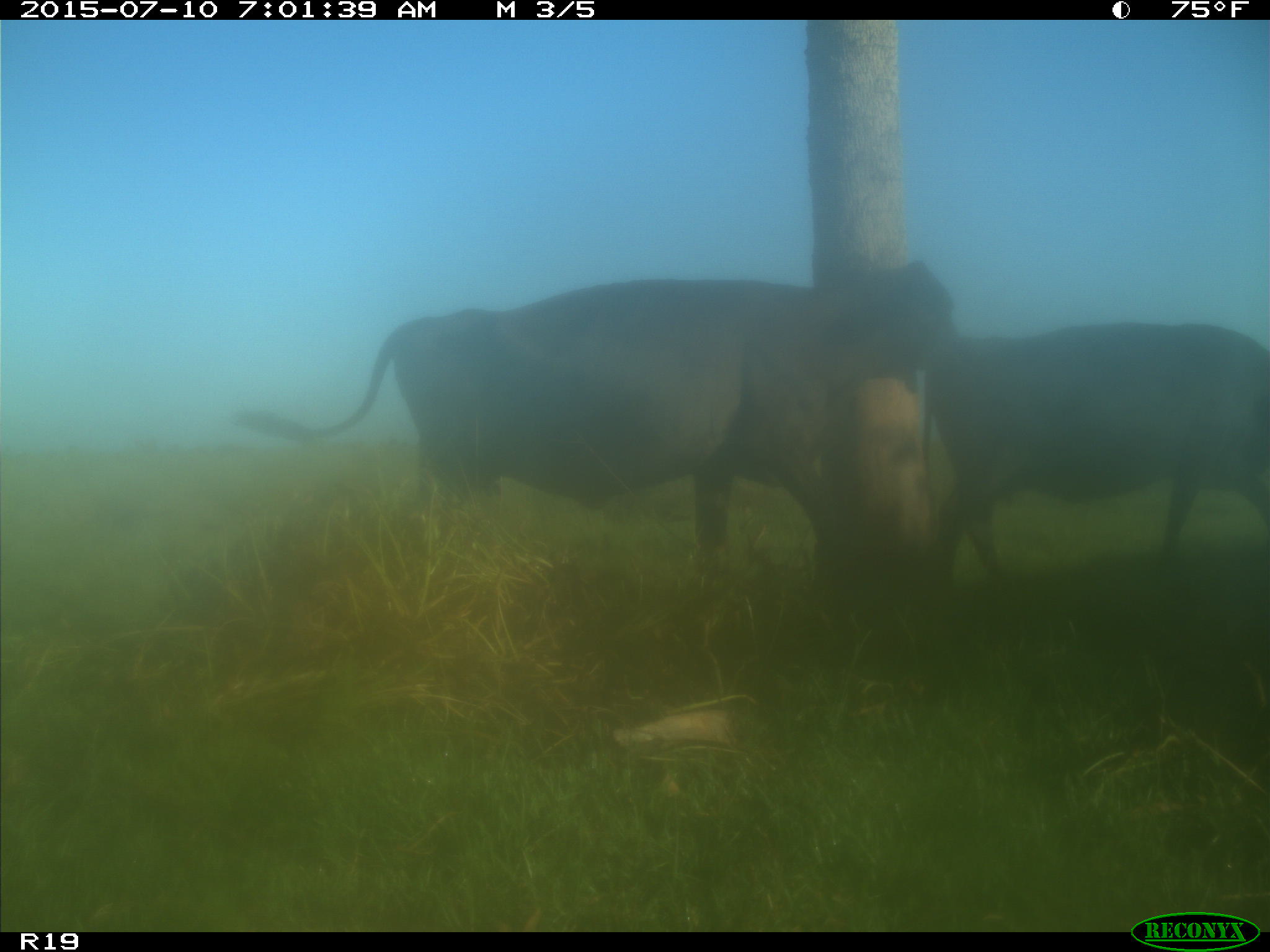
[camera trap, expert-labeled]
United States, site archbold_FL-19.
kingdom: Animalia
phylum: Chordata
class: Mammalia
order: Artiodactyla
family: Bovidae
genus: Bos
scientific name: Bos taurus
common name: domestic cow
Bos taurus (domestic cow).